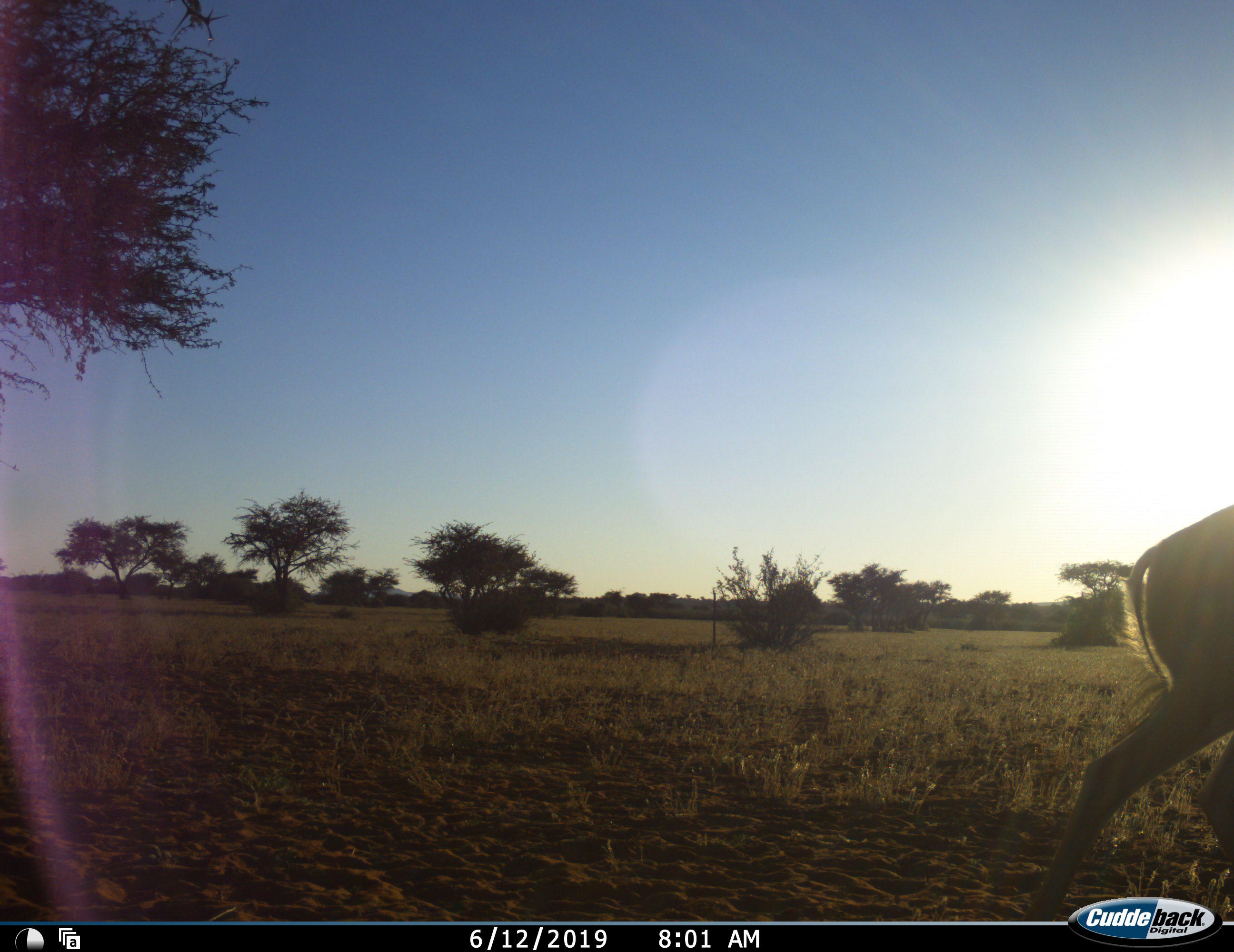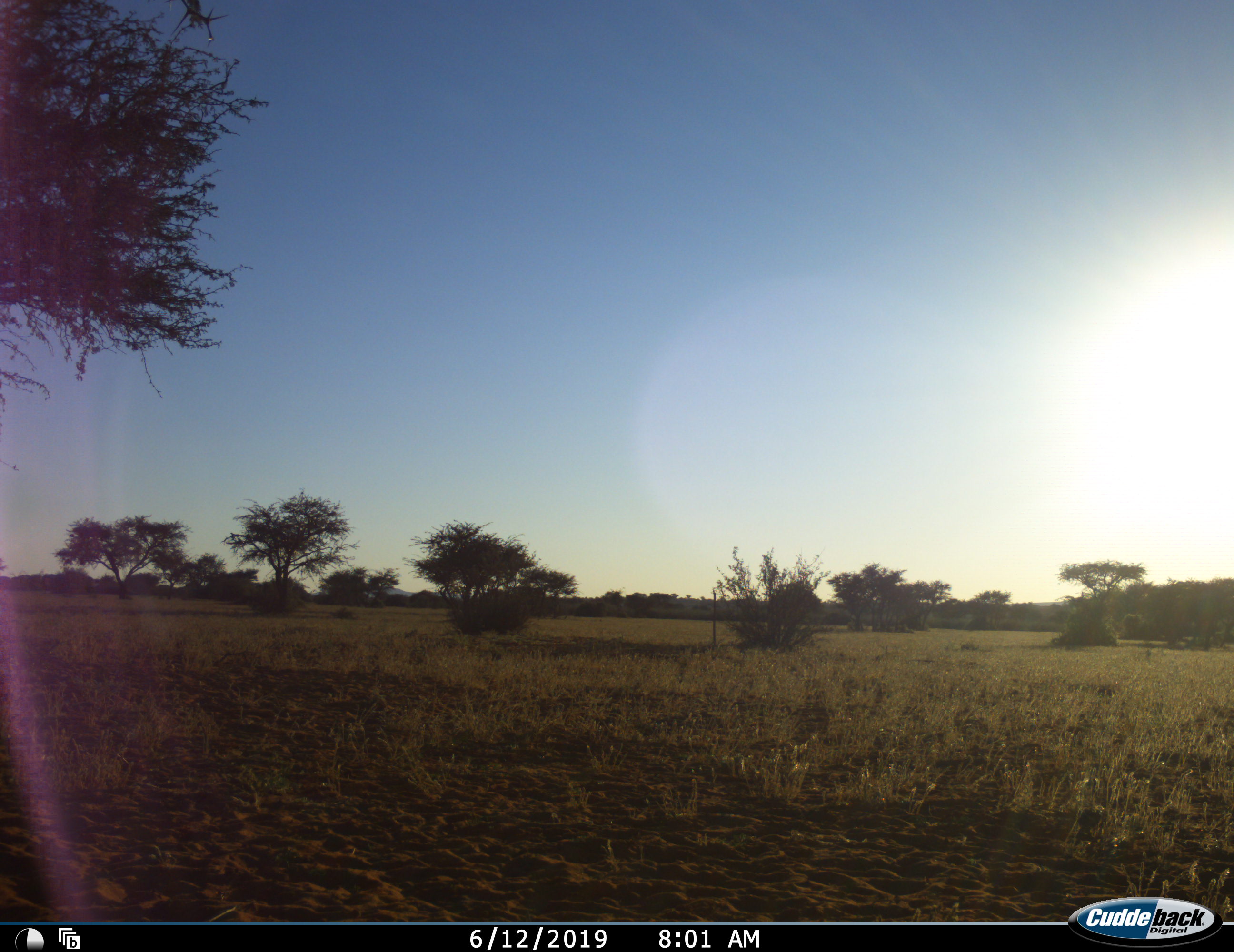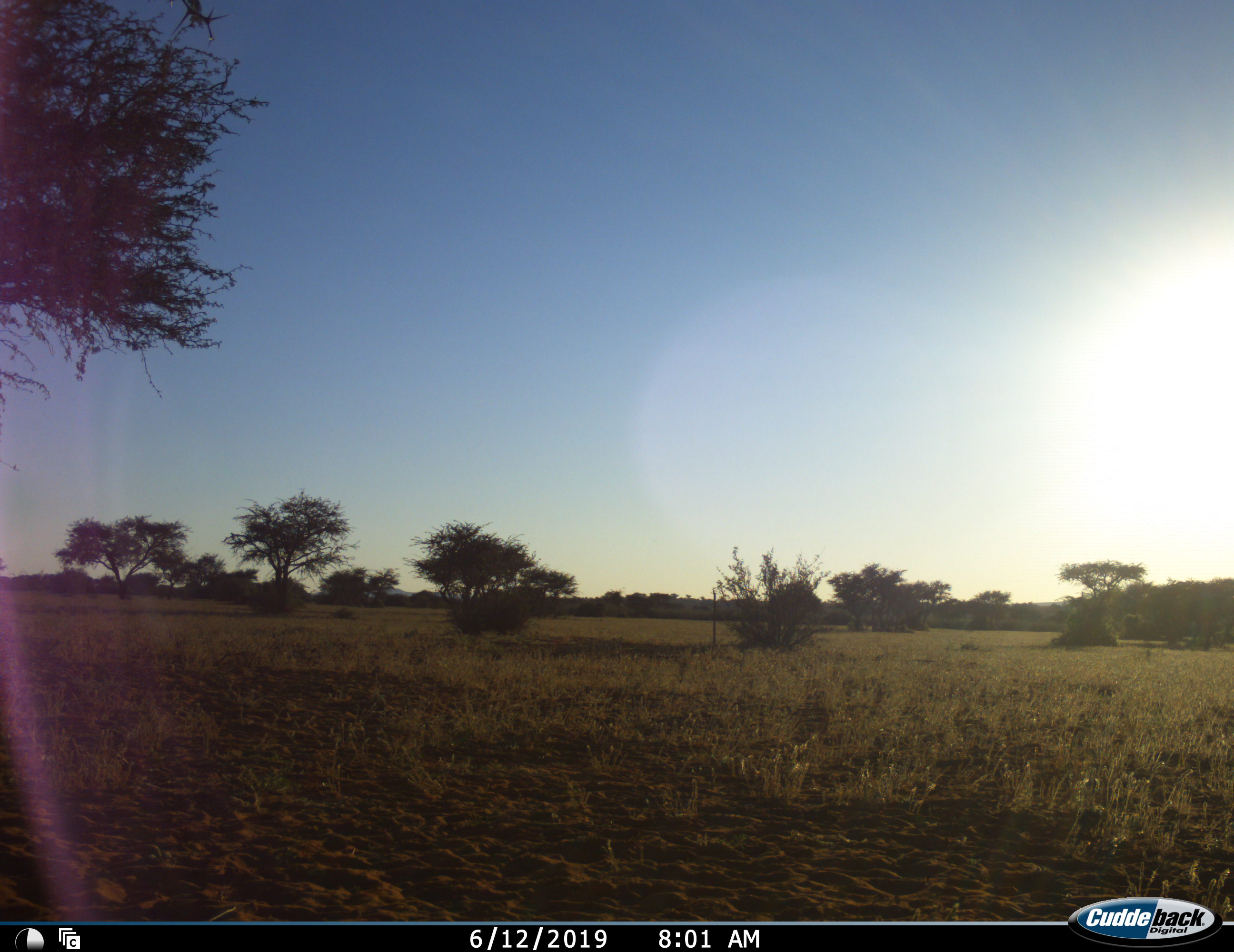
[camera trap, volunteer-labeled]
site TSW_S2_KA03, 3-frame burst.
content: unidentified animal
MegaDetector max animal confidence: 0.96